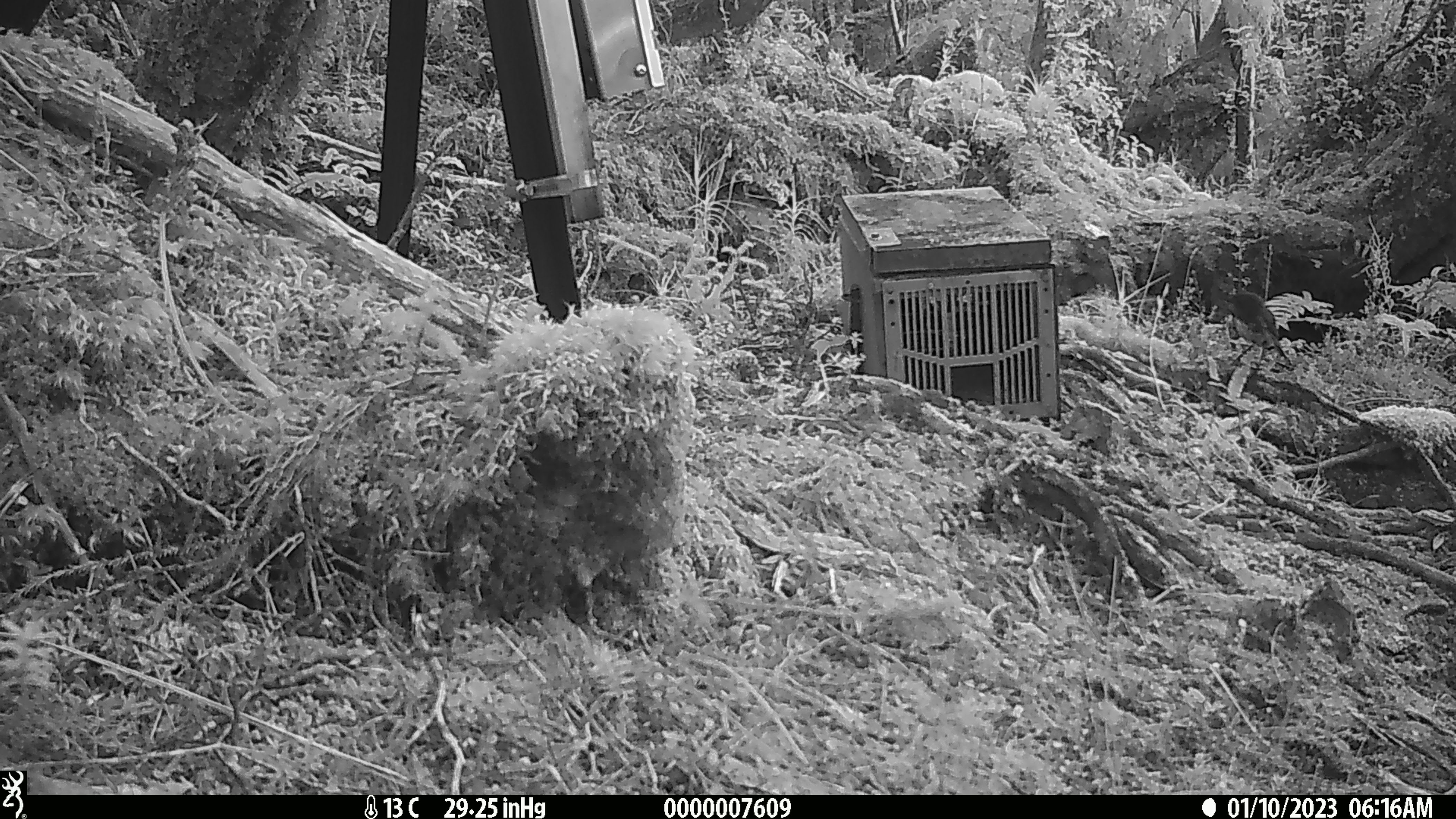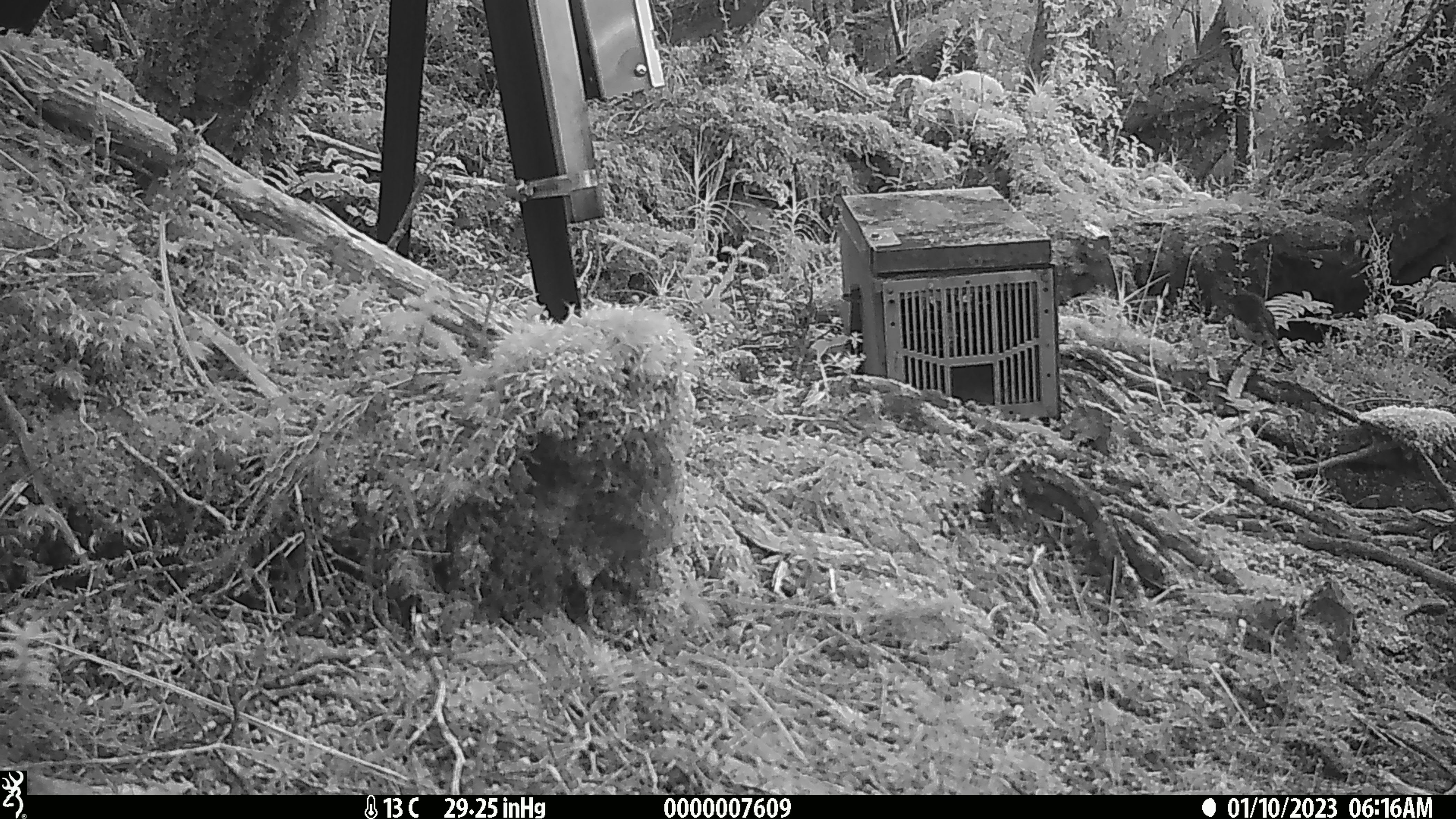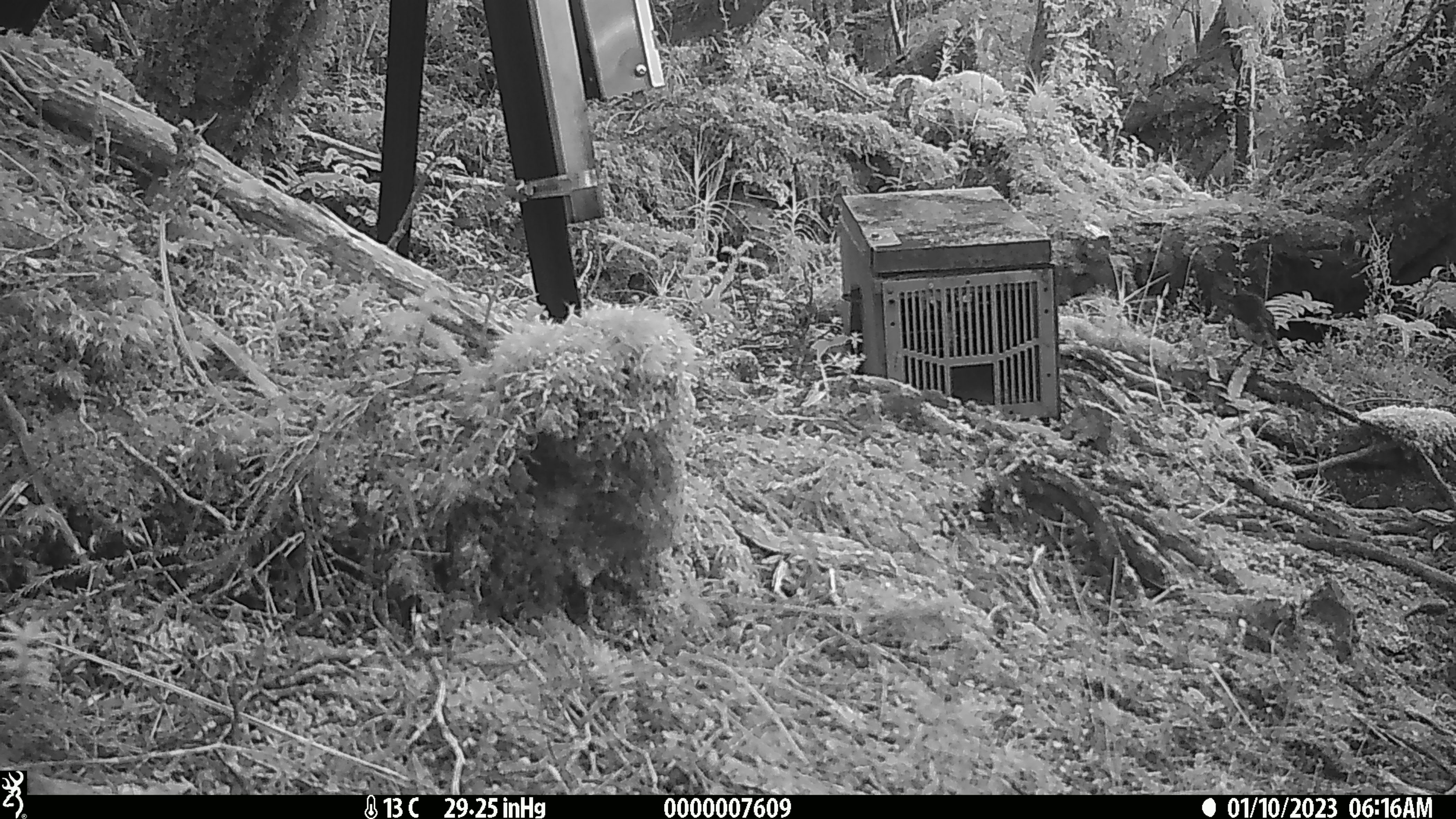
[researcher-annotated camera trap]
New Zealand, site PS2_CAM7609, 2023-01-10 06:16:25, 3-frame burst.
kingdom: Animalia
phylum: Chordata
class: Aves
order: Passeriformes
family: Petroicidae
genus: Petroica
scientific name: Petroica australis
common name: new zealand robin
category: robin